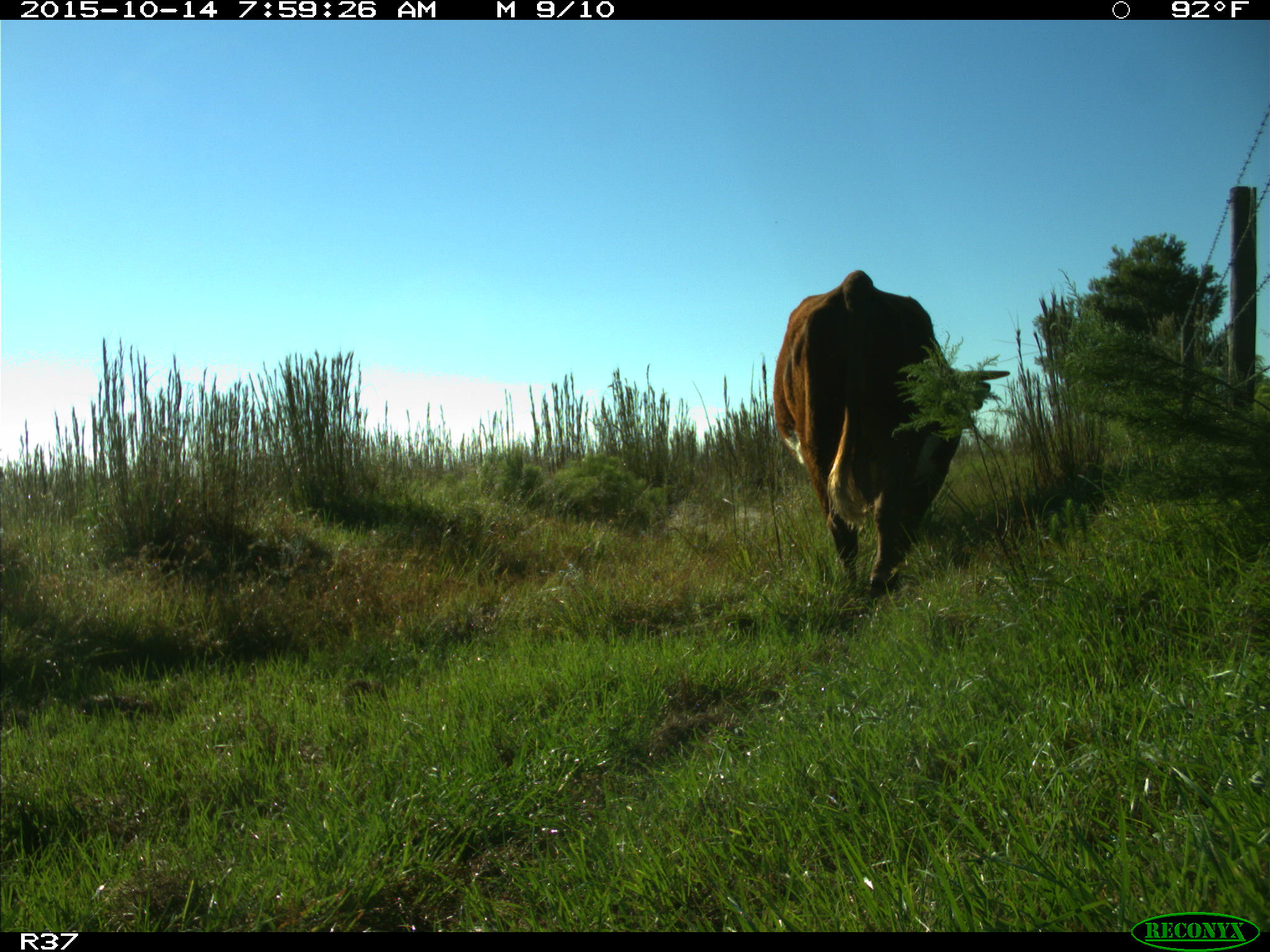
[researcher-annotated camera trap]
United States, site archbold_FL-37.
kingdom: Animalia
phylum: Chordata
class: Mammalia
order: Artiodactyla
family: Bovidae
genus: Bos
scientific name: Bos taurus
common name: domestic cow